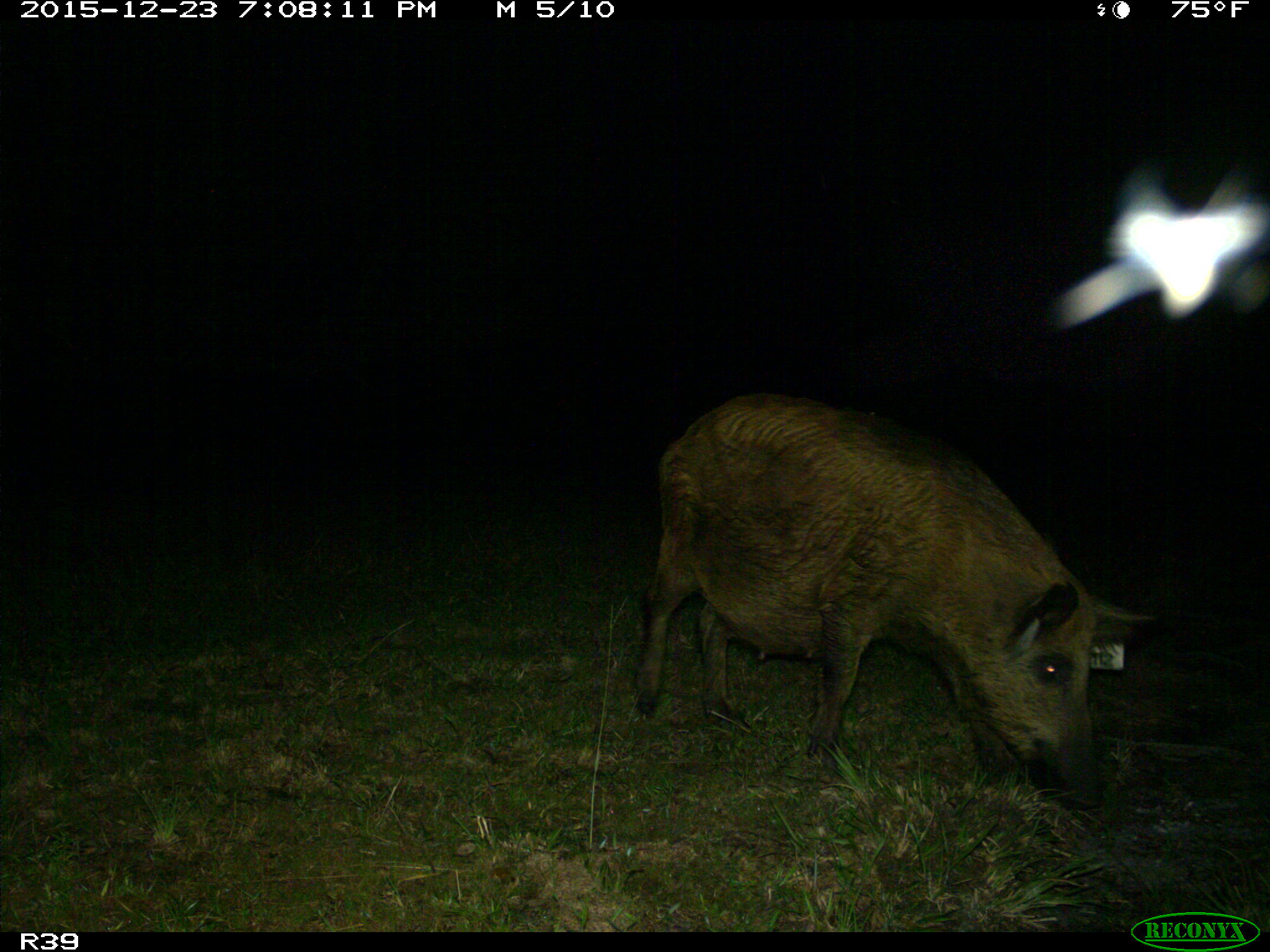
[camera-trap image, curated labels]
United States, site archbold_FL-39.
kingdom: Animalia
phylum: Chordata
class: Mammalia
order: Artiodactyla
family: Suidae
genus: Sus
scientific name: Sus scrofa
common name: wild boar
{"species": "Sus scrofa (wild boar)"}